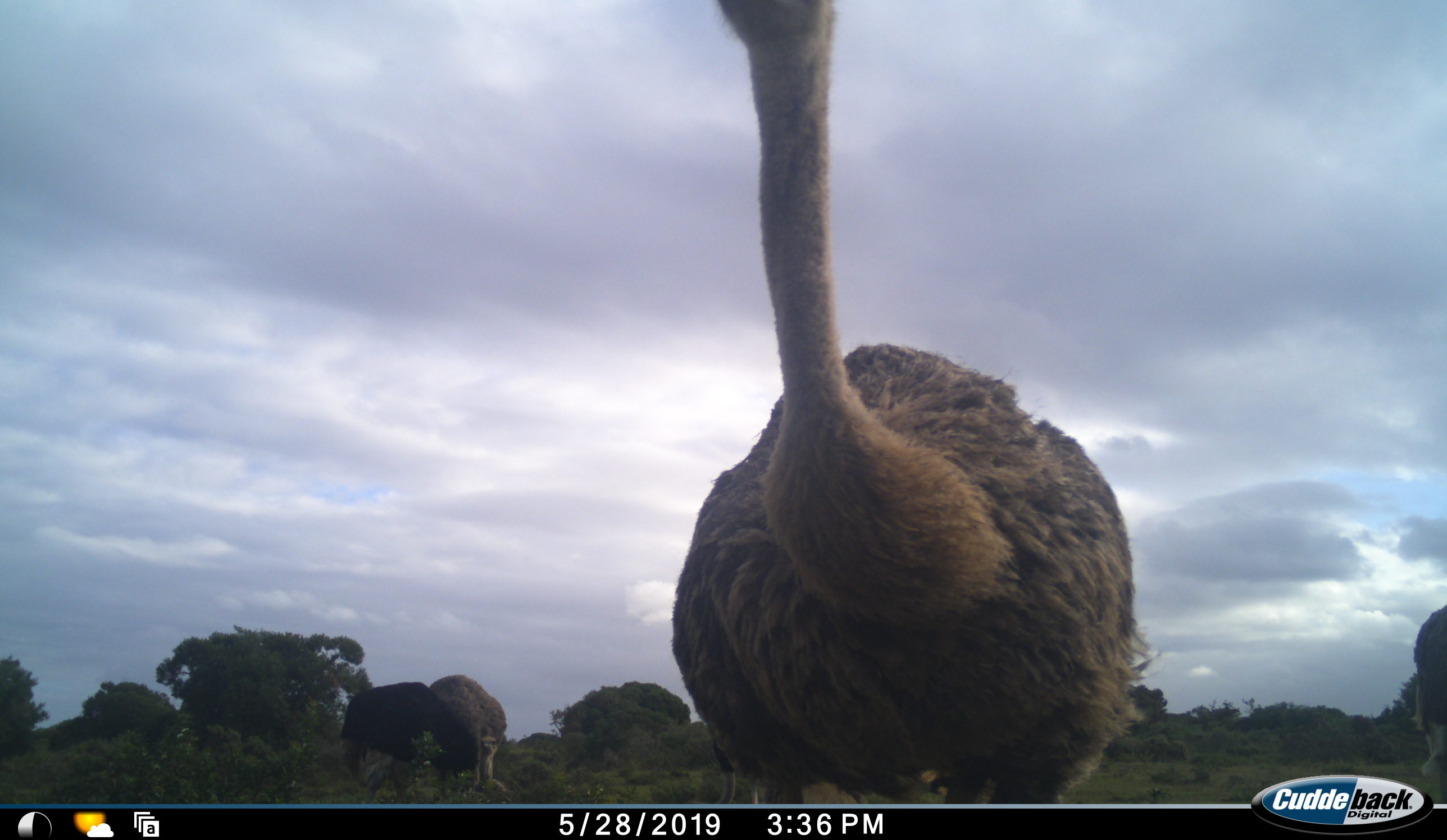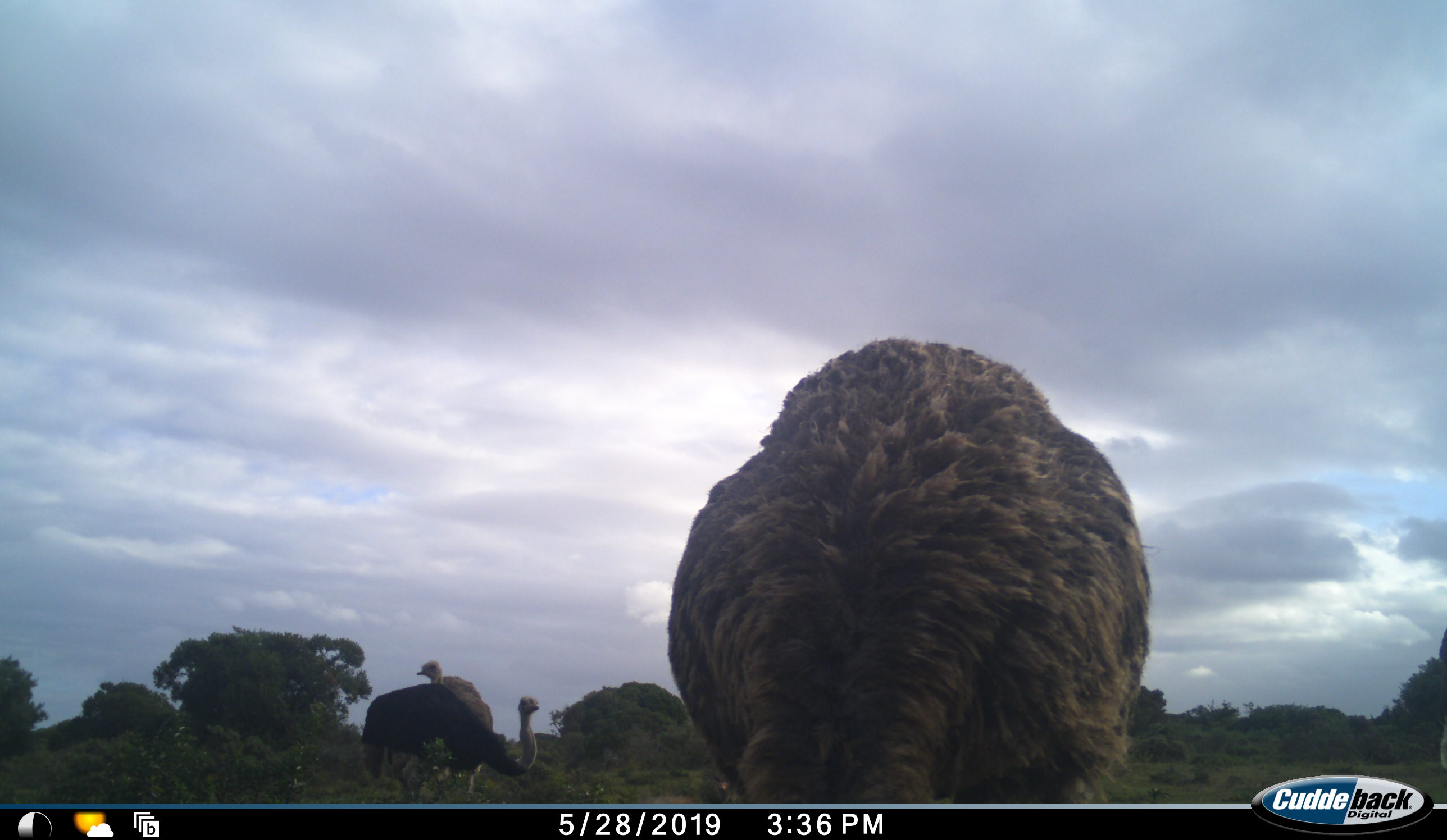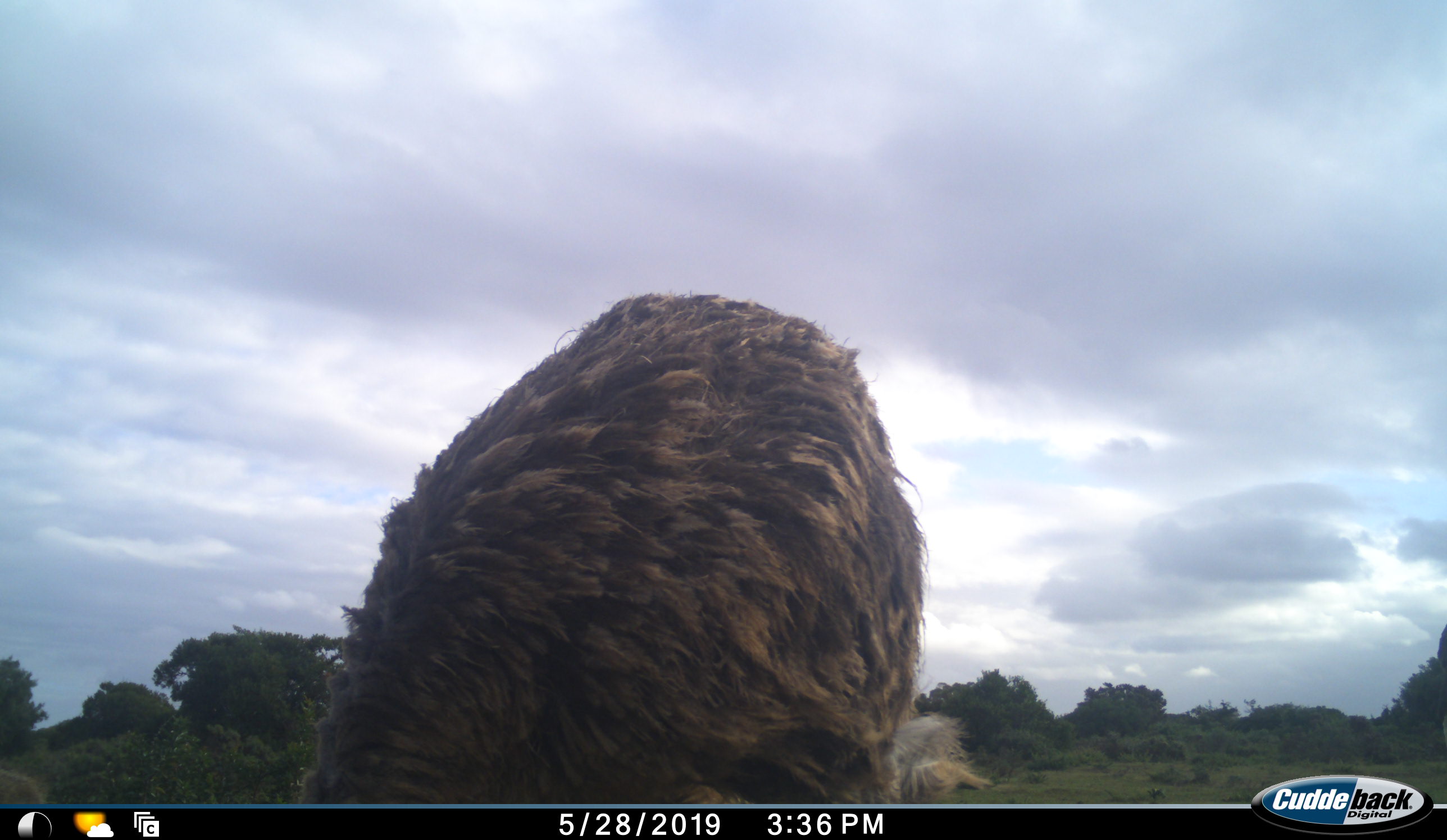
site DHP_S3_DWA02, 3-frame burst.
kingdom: Animalia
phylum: Chordata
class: Aves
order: Struthioniformes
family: Struthionidae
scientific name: Struthionidae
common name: ostrich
Ostrich (Struthionidae), count 4. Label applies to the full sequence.